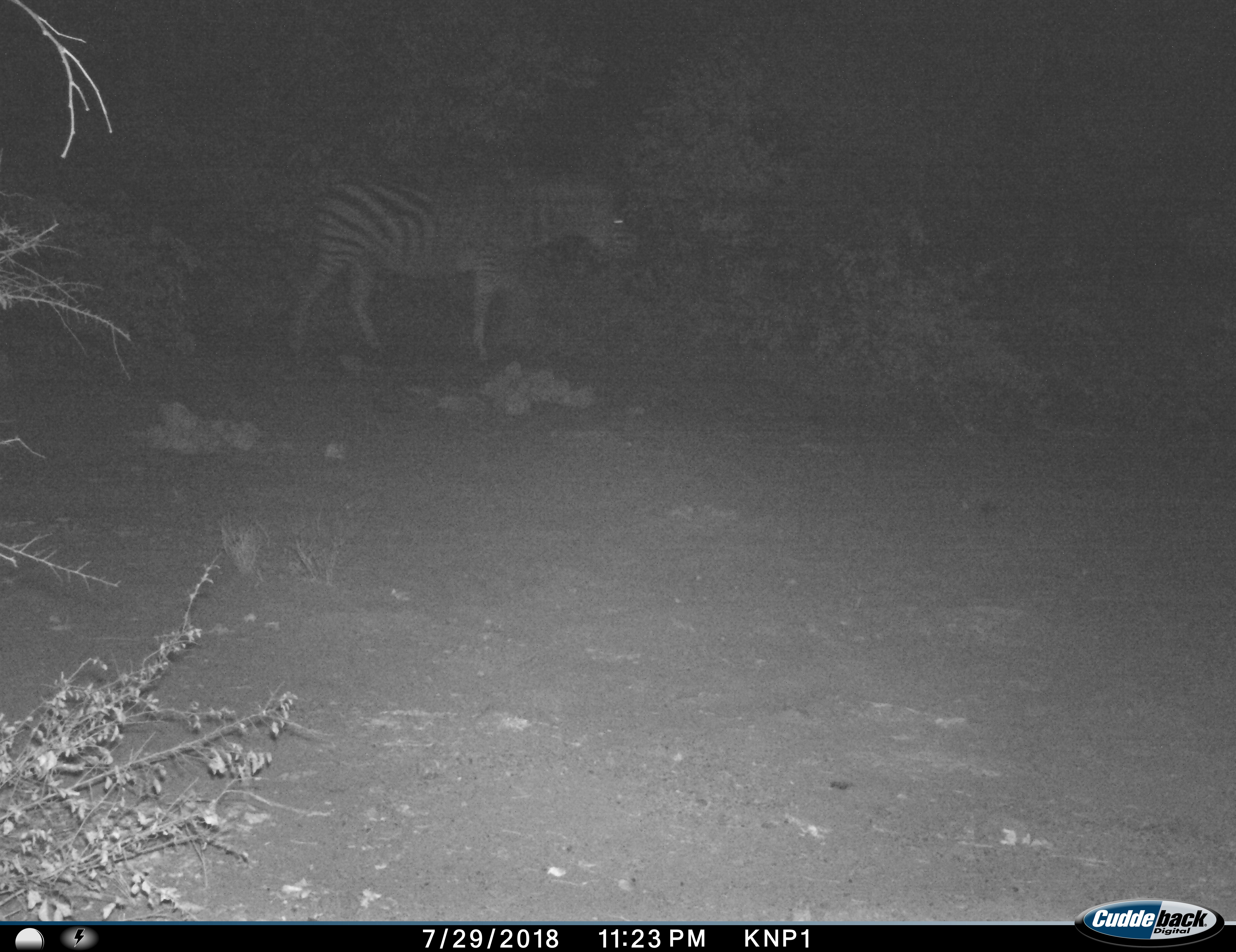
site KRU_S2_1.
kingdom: Animalia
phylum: Chordata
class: Mammalia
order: Perissodactyla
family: Equidae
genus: Equus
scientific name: Equus quagga burchellii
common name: burchell's zebra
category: zebraburchells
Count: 1.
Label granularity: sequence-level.